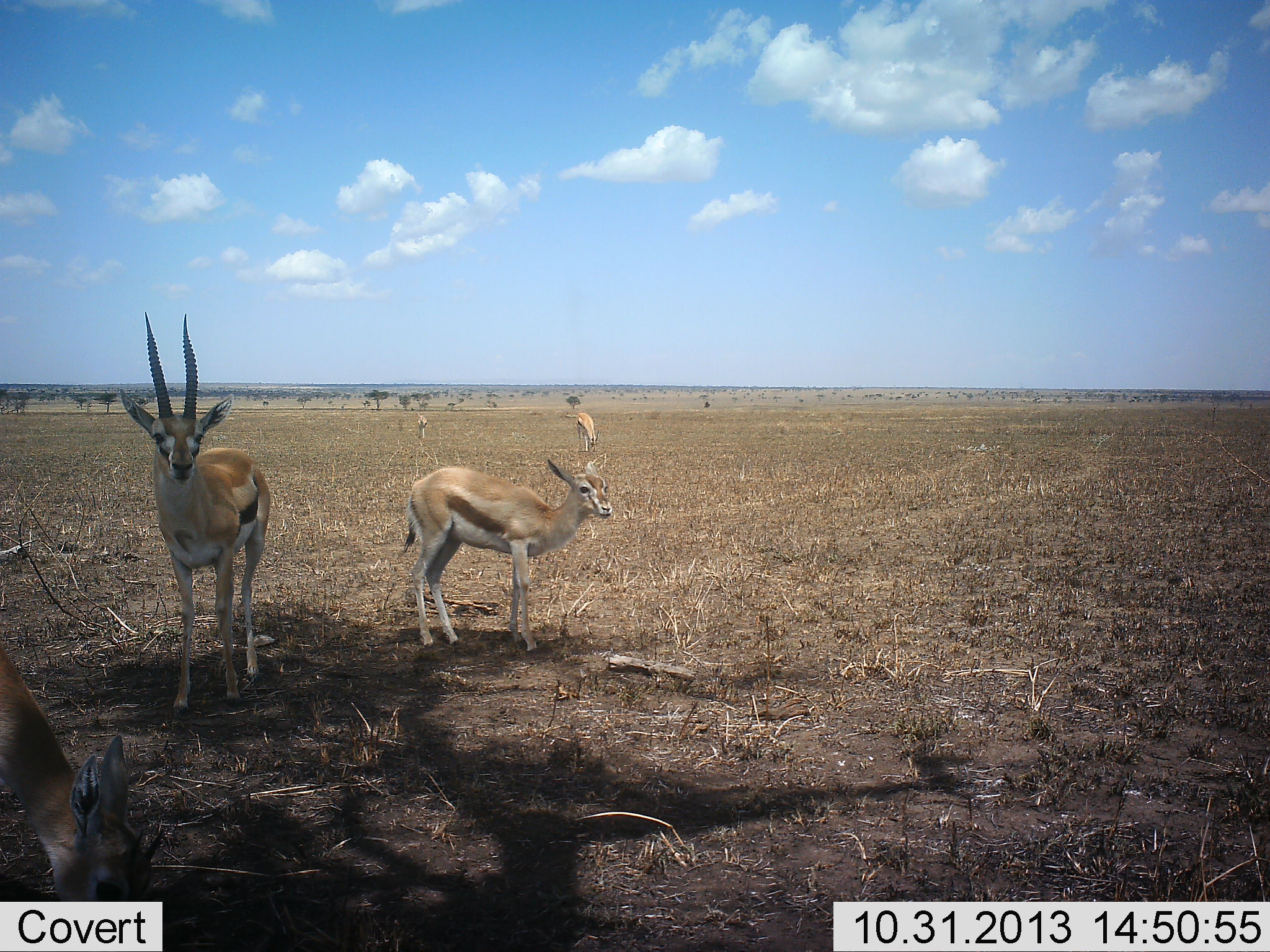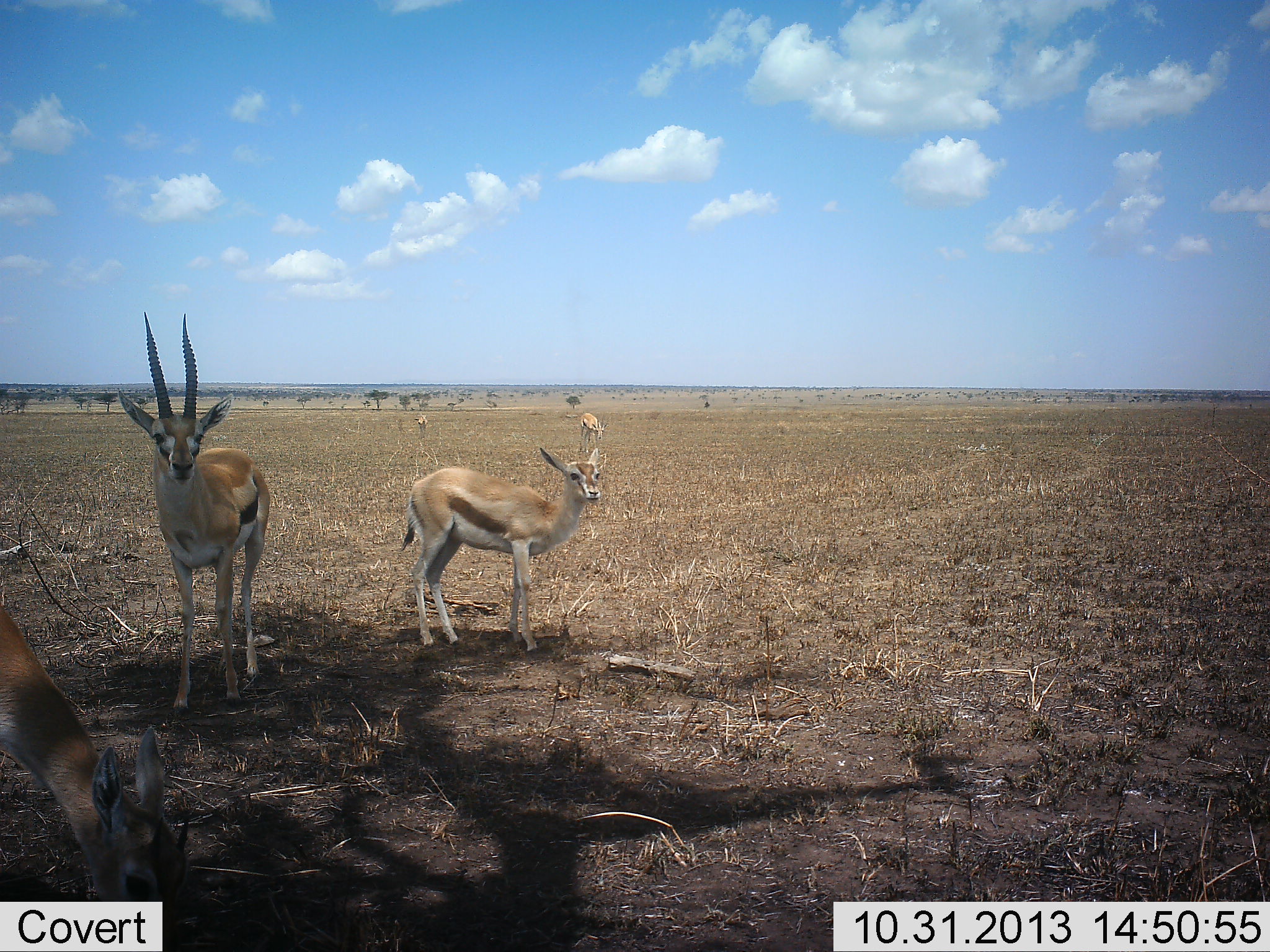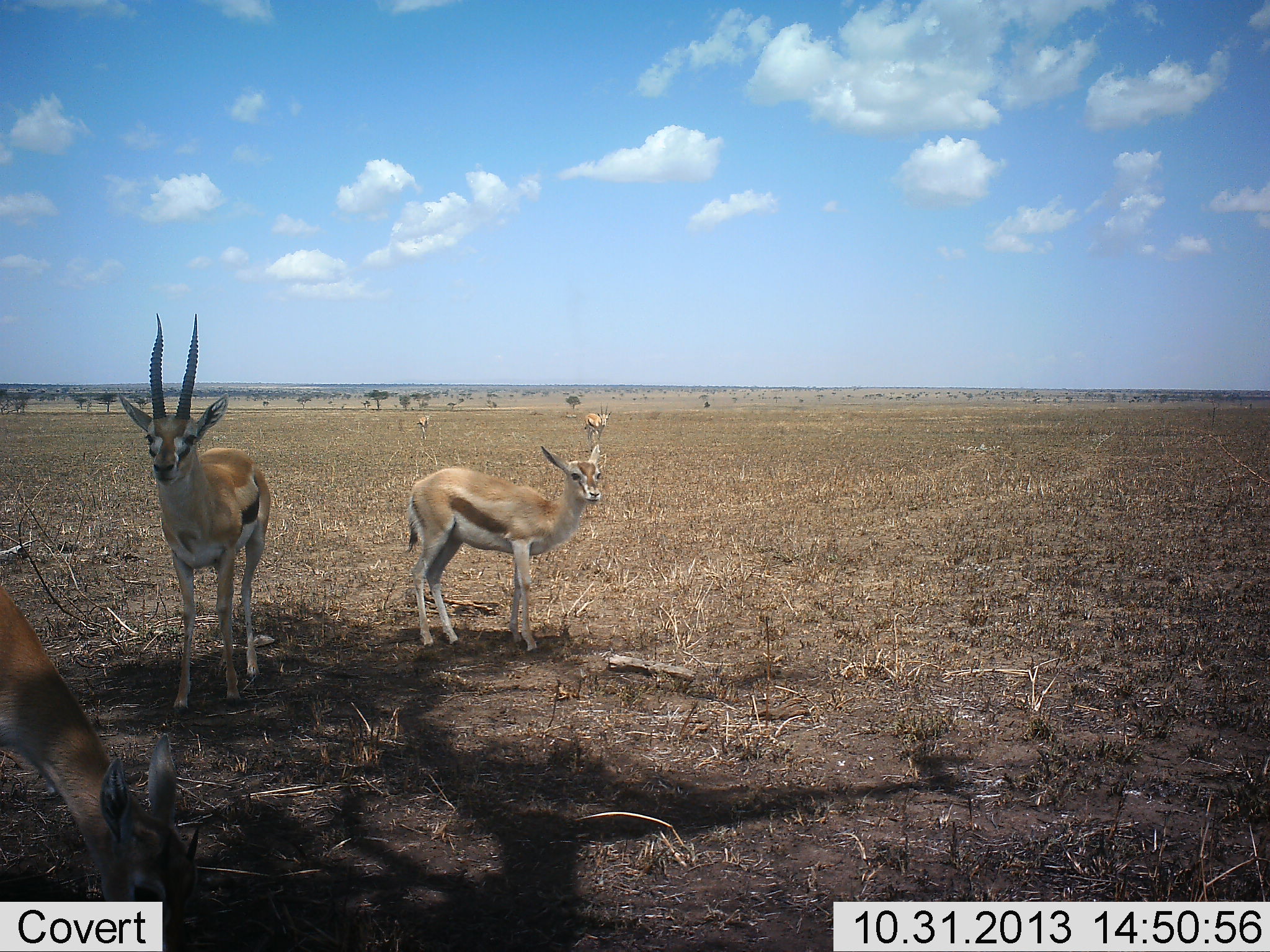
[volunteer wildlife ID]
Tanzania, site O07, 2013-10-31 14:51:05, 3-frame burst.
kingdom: Animalia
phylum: Chordata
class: Mammalia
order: Artiodactyla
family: Bovidae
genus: Eudorcas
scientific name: Eudorcas thomsonii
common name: thomson's gazelle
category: gazellethomsons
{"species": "gazellethomsons (thomson's gazelle) (Eudorcas thomsonii)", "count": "5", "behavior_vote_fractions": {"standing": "100%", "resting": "0%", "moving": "20%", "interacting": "0%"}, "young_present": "10%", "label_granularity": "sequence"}